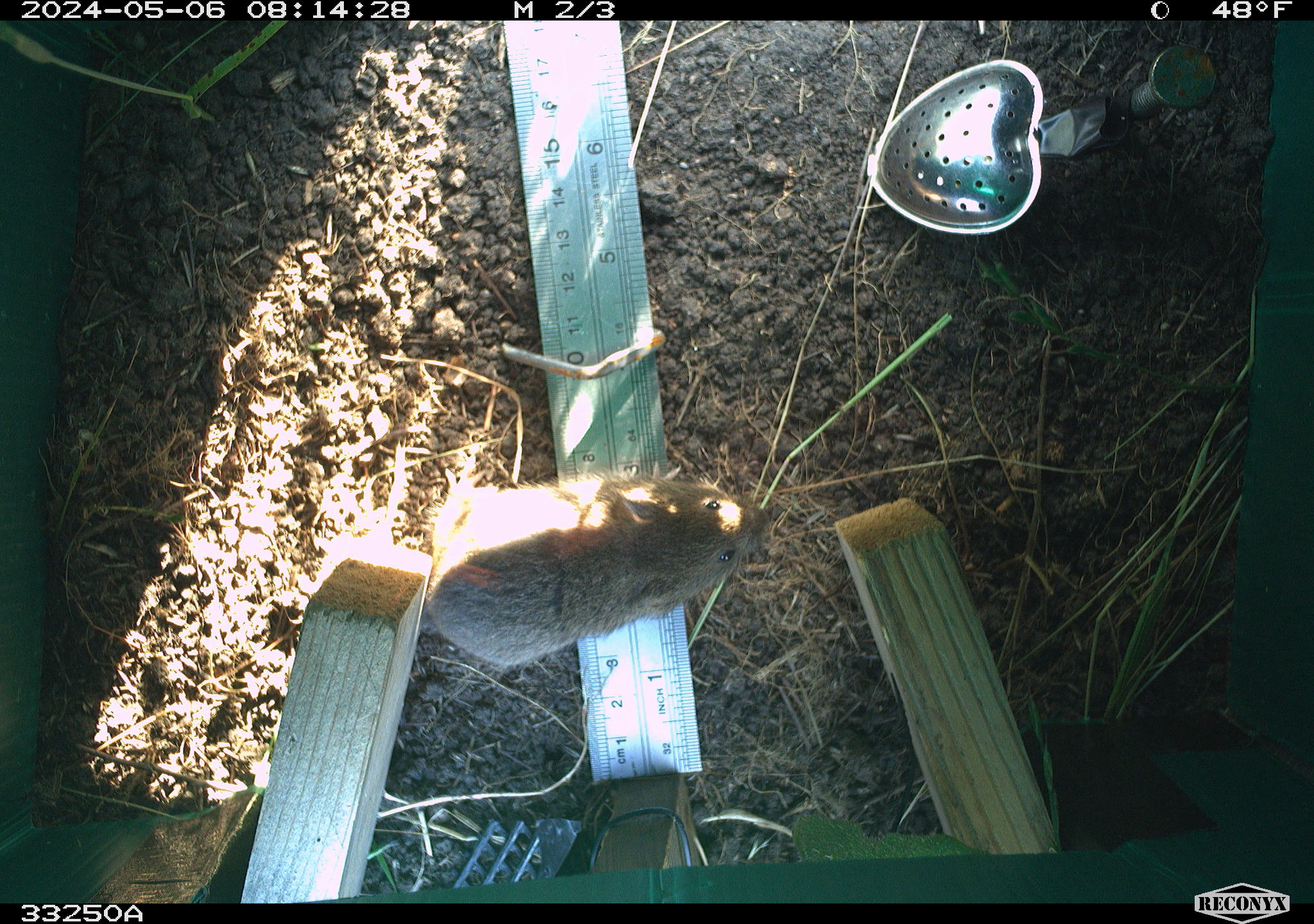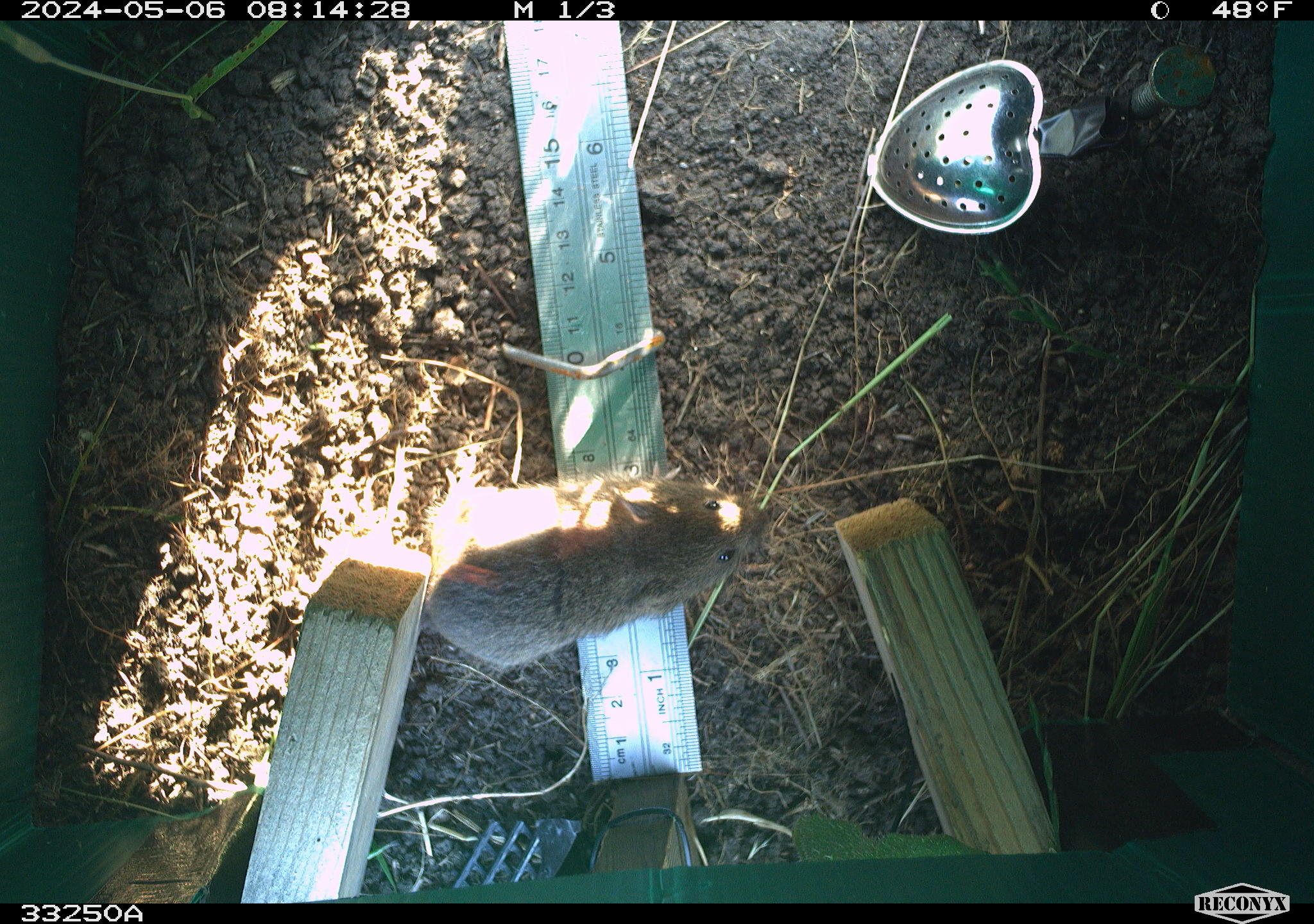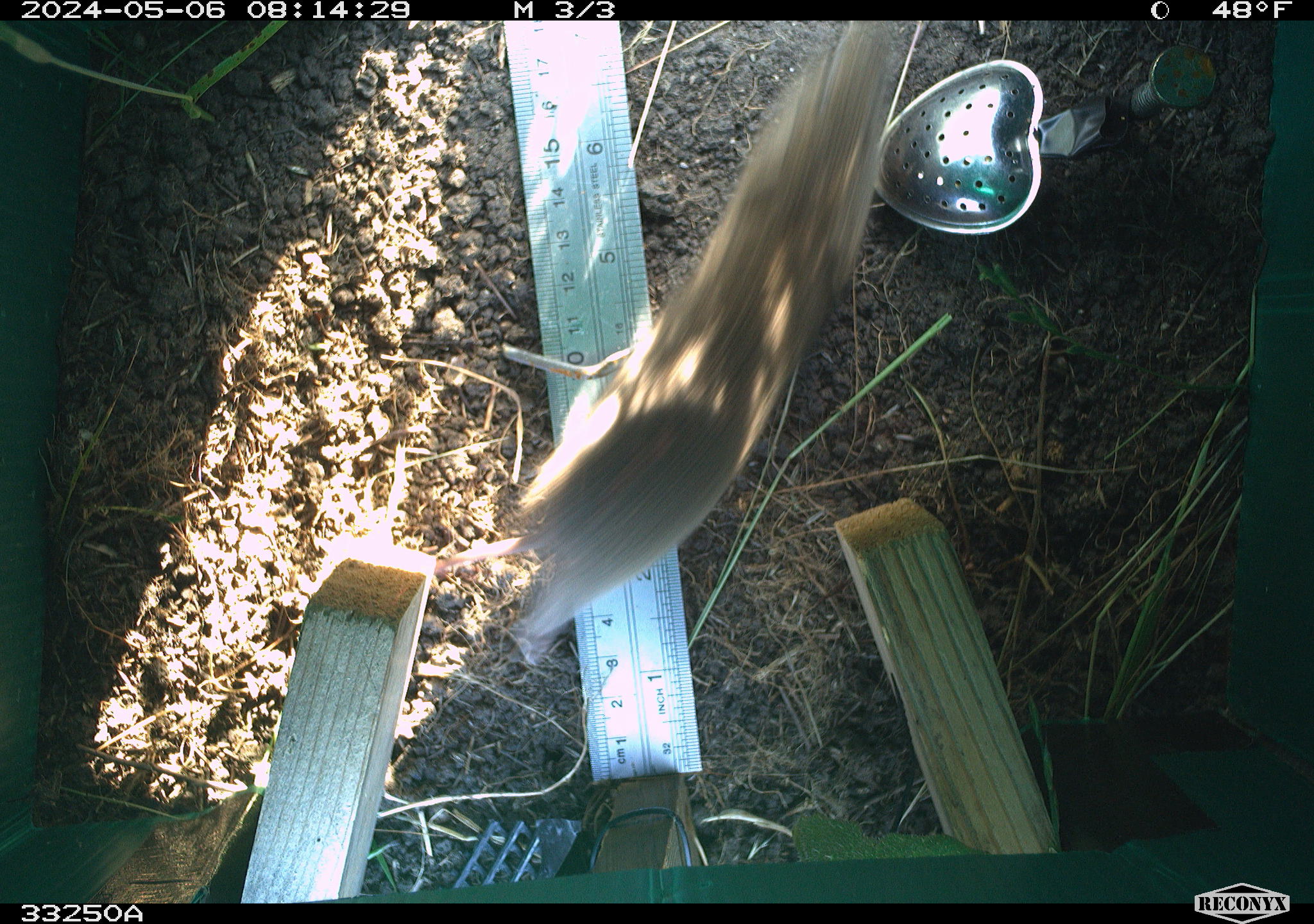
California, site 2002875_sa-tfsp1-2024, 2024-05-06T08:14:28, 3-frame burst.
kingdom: Animalia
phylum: Chordata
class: Mammalia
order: Rodentia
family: Cricetidae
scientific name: Arvicolinae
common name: voles, lemmings, and muskrats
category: arvicolinae subfamily